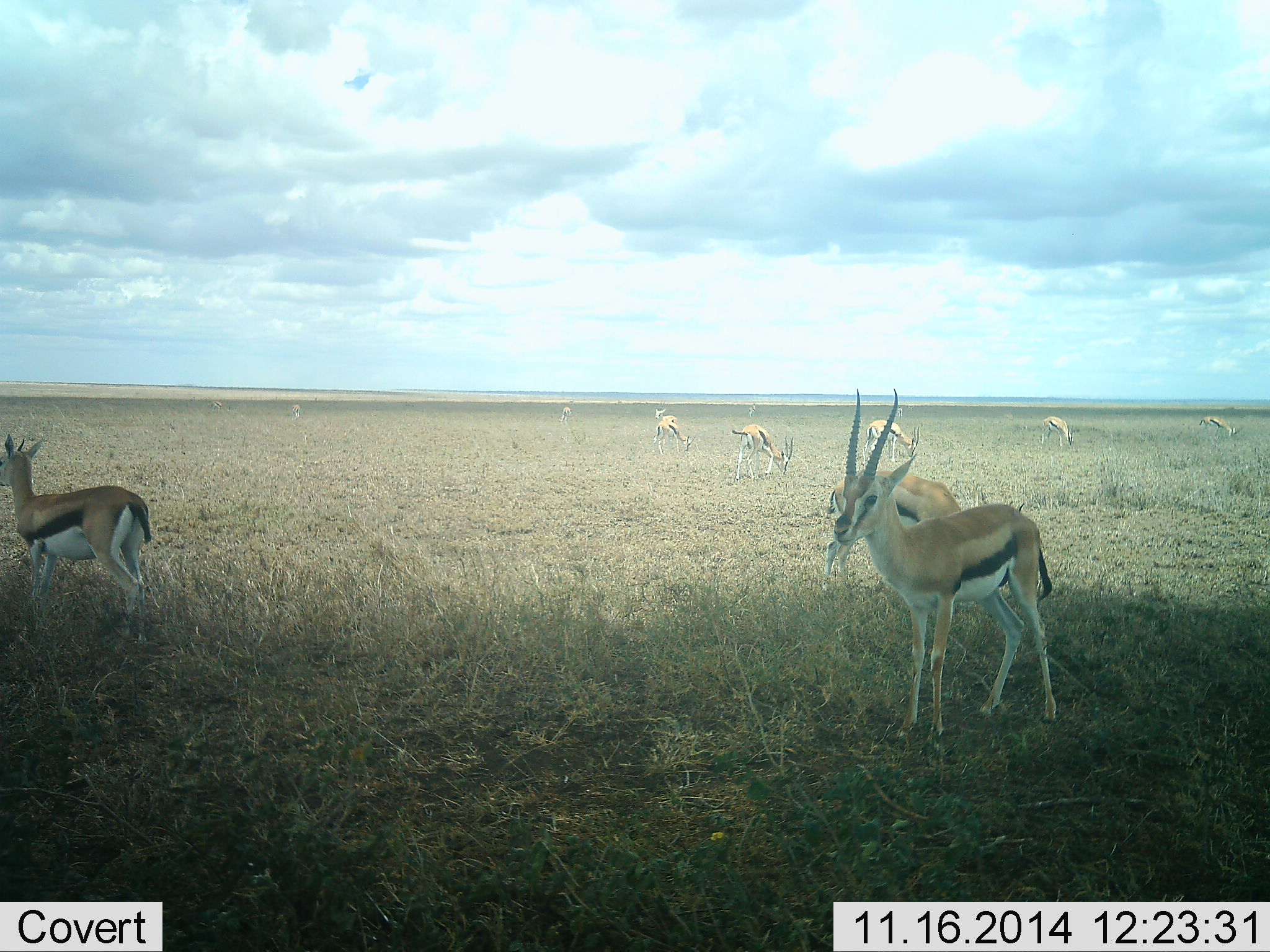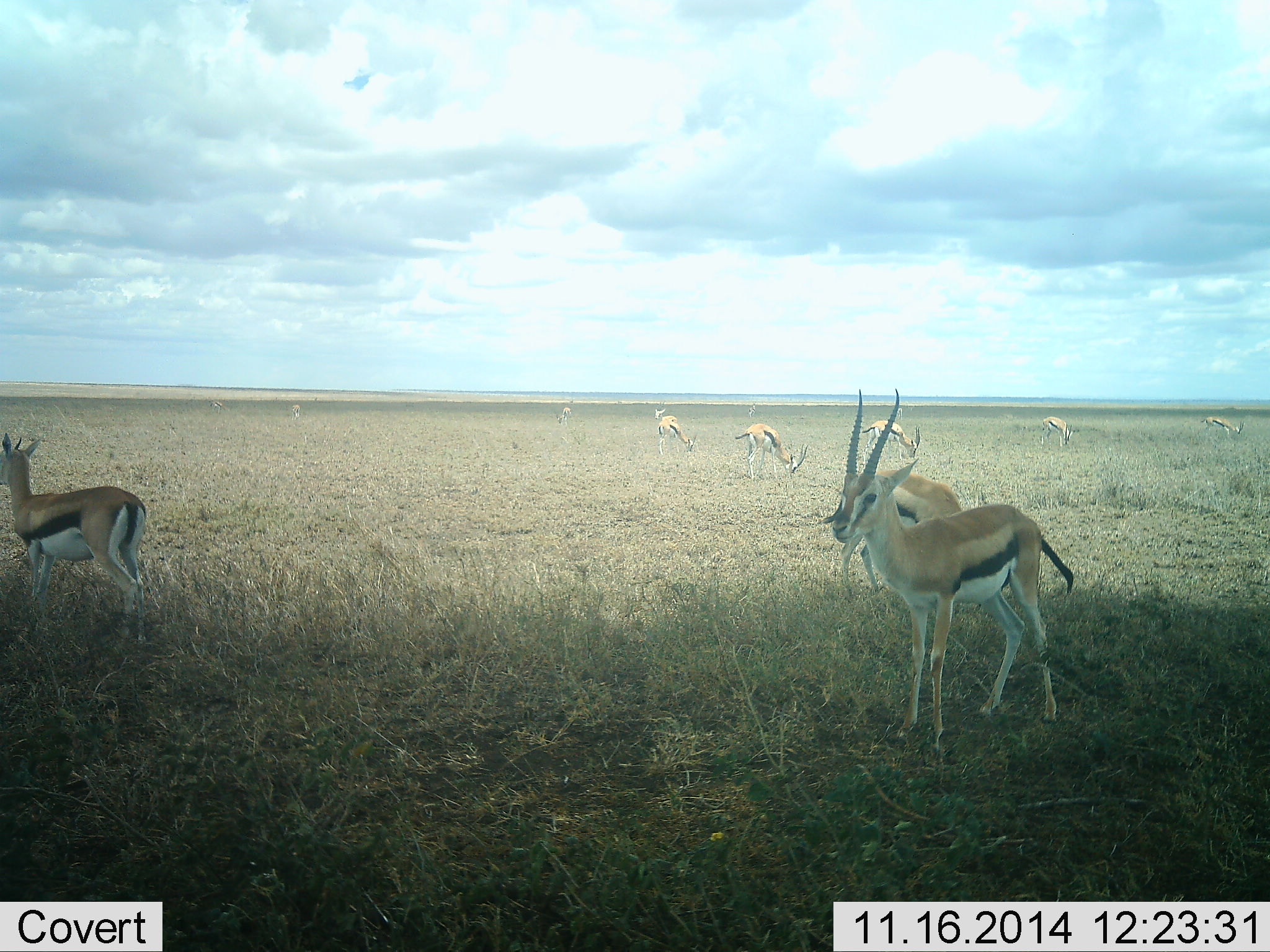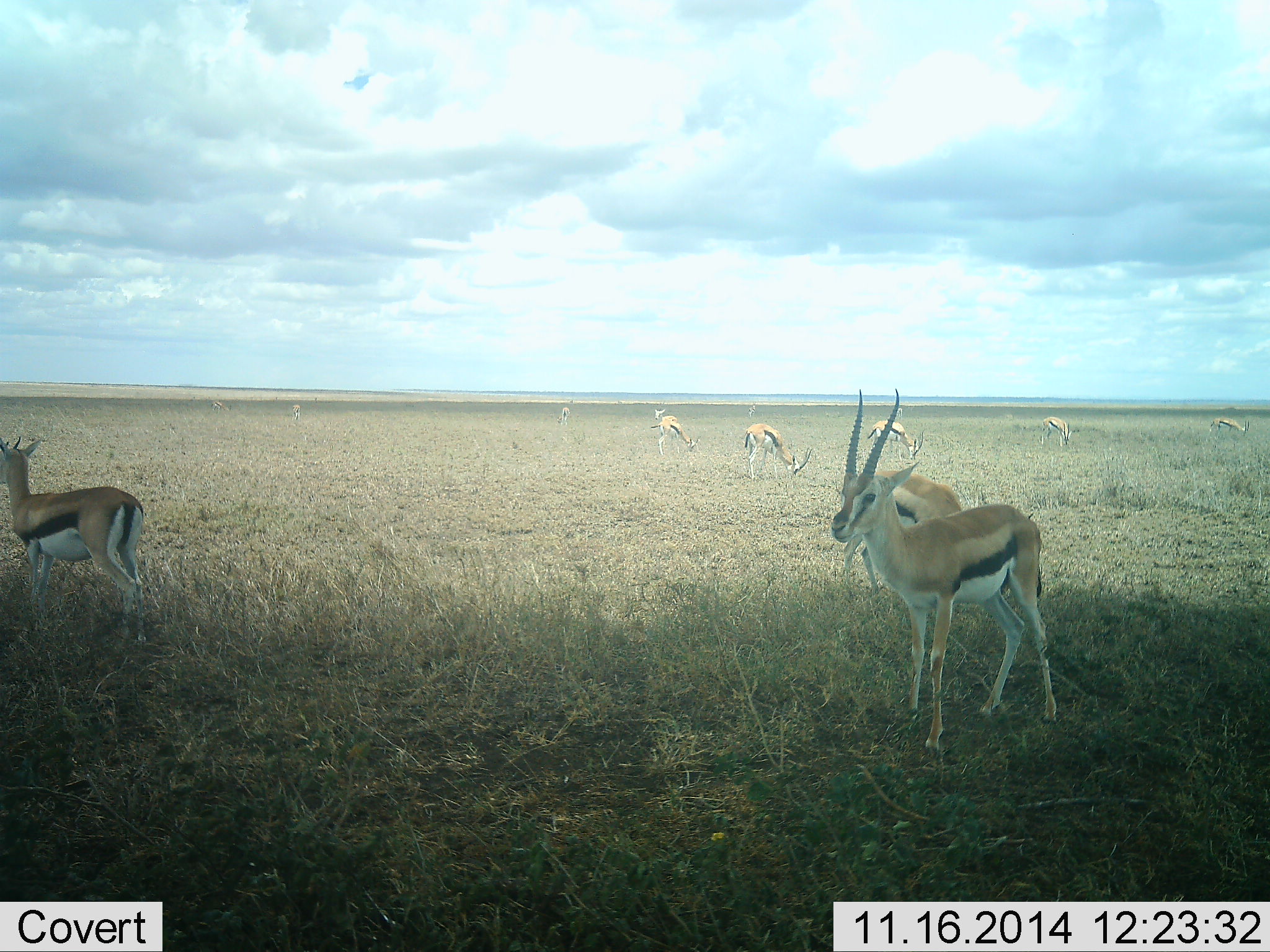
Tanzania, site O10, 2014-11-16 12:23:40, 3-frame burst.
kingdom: Animalia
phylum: Chordata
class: Mammalia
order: Artiodactyla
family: Bovidae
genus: Eudorcas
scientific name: Eudorcas thomsonii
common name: thomson's gazelle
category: gazellethomsons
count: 11-50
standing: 100%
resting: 10%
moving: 10%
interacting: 0%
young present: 0%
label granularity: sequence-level